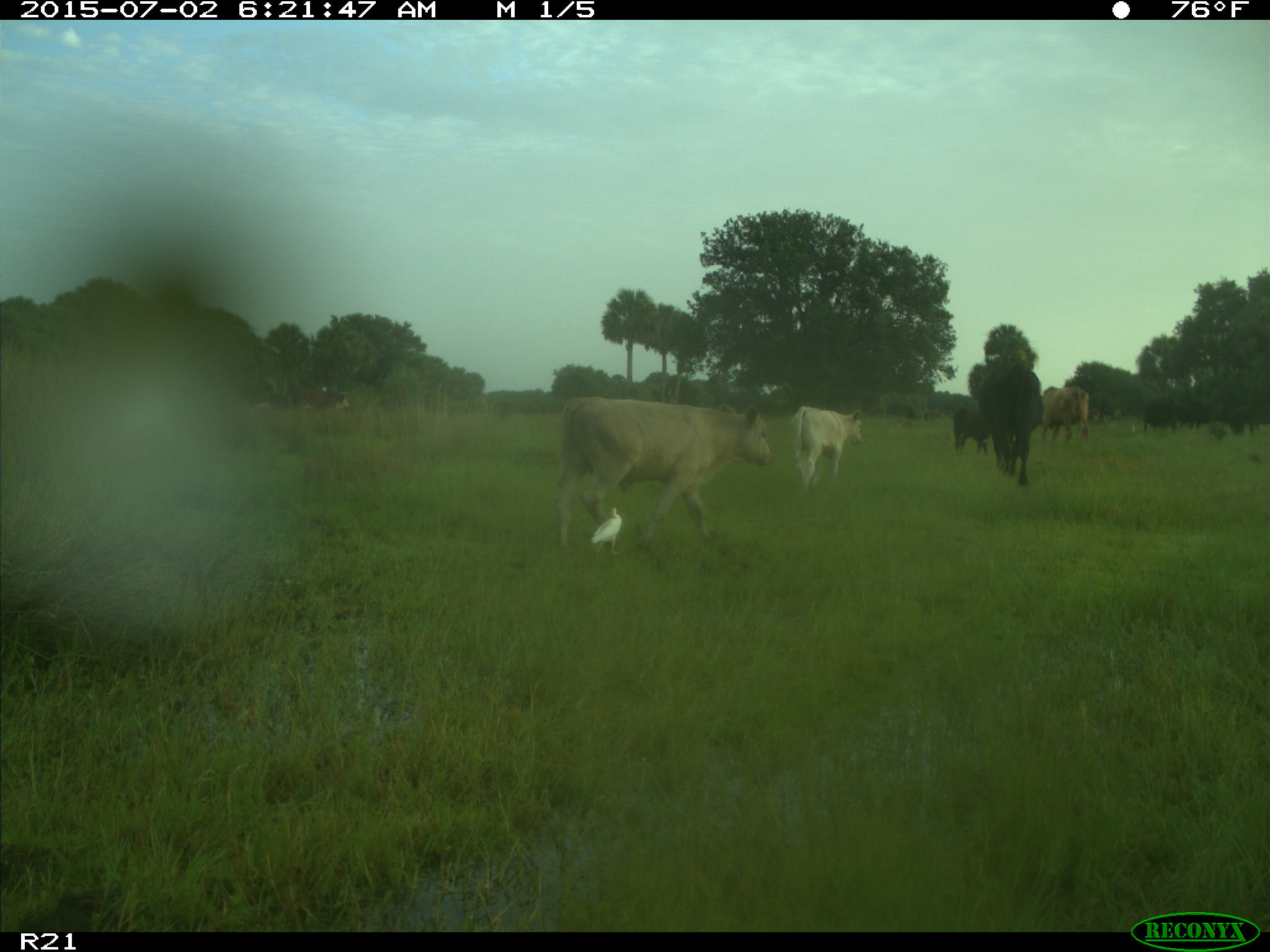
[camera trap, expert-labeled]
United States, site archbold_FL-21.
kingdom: Animalia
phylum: Chordata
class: Mammalia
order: Artiodactyla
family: Bovidae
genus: Bos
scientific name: Bos taurus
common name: domestic cow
Bos taurus (domestic cow).